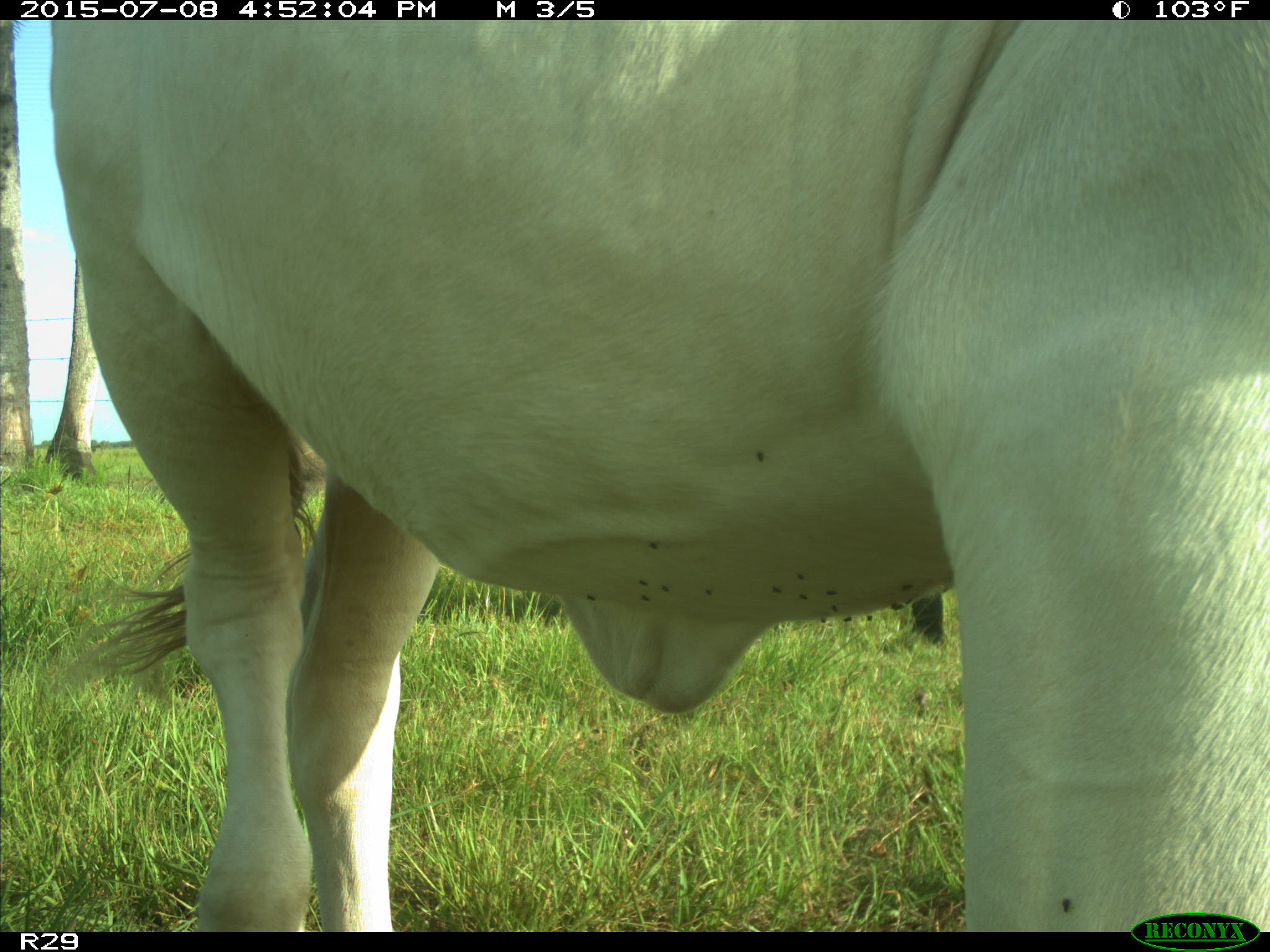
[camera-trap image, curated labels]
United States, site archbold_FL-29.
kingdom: Animalia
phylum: Chordata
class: Mammalia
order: Artiodactyla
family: Bovidae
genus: Bos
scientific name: Bos taurus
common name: domestic cow